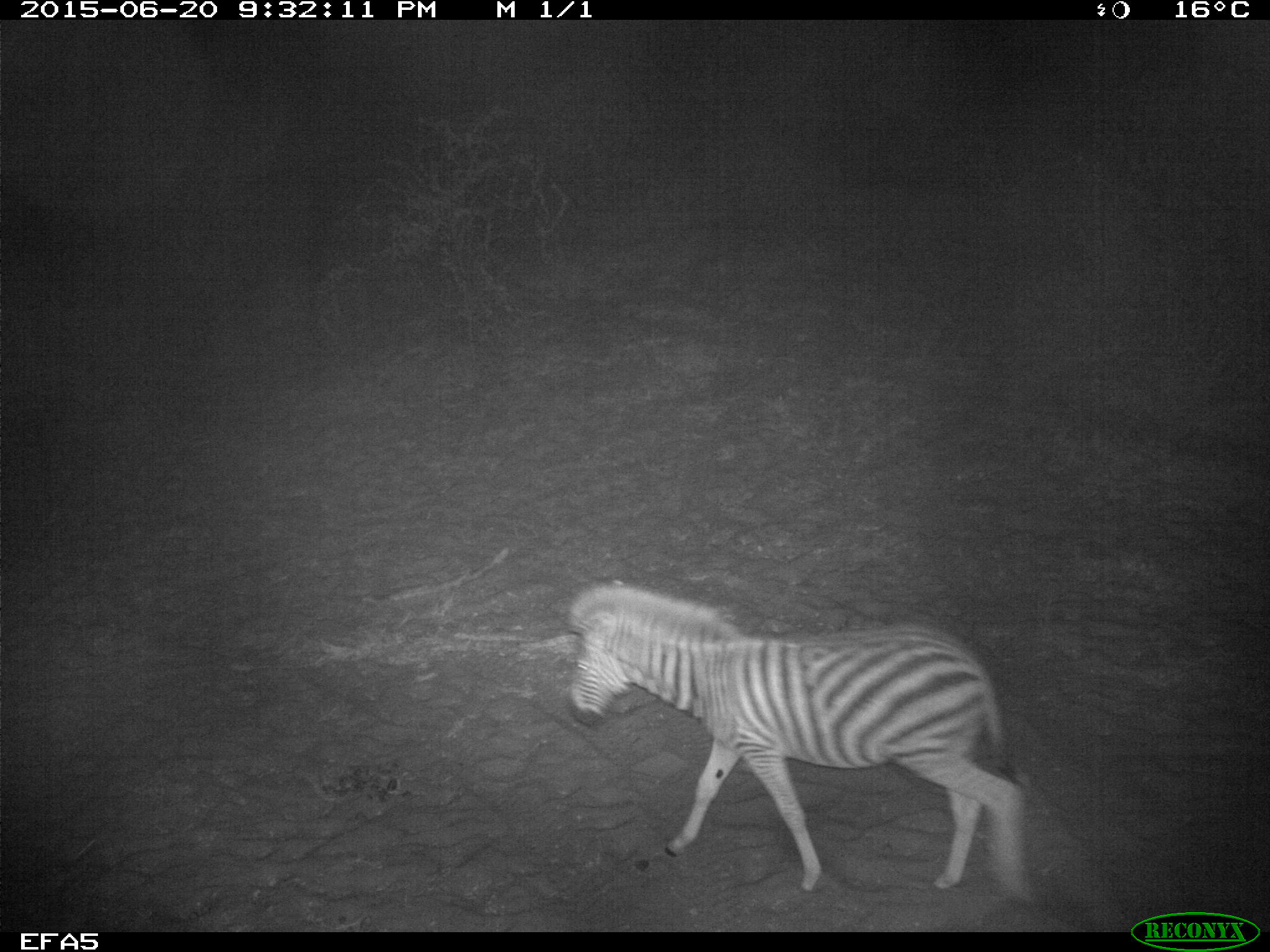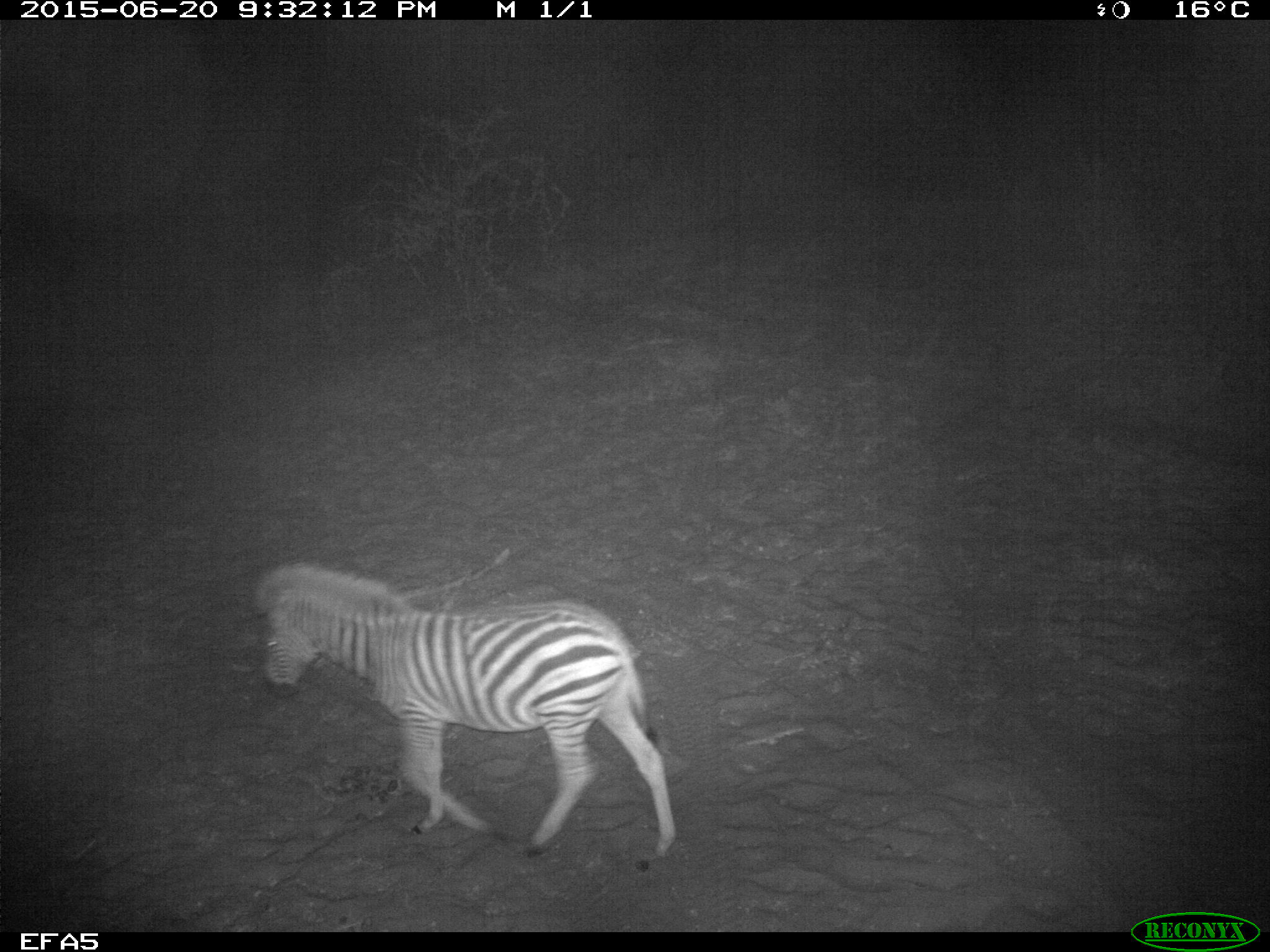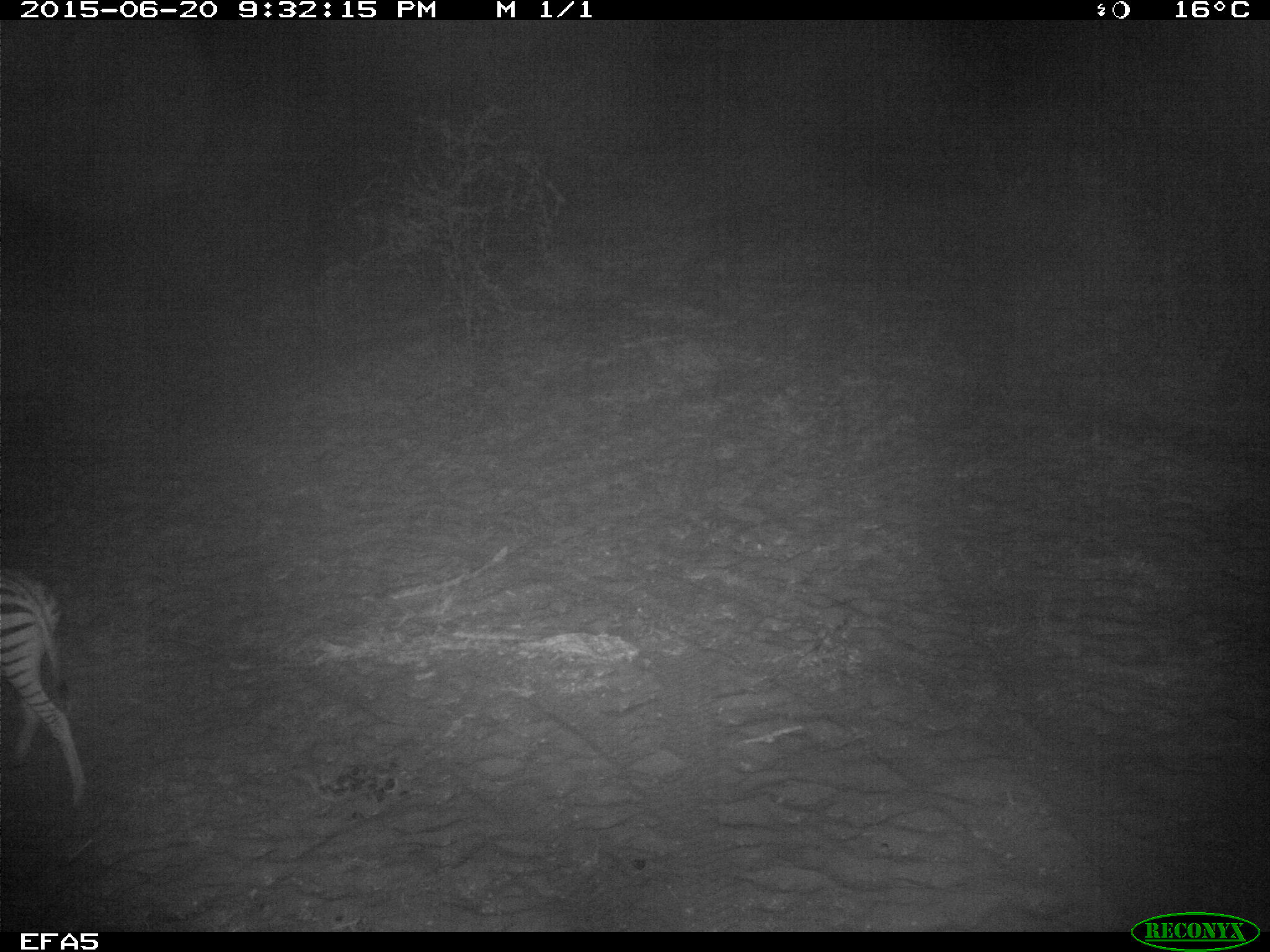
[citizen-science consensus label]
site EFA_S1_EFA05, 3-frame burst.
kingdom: Animalia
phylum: Chordata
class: Mammalia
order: Perissodactyla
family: Equidae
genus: Equus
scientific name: Equus quagga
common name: plains zebra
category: zebraplains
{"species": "zebraplains (plains zebra) (Equus quagga)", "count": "1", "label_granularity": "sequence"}